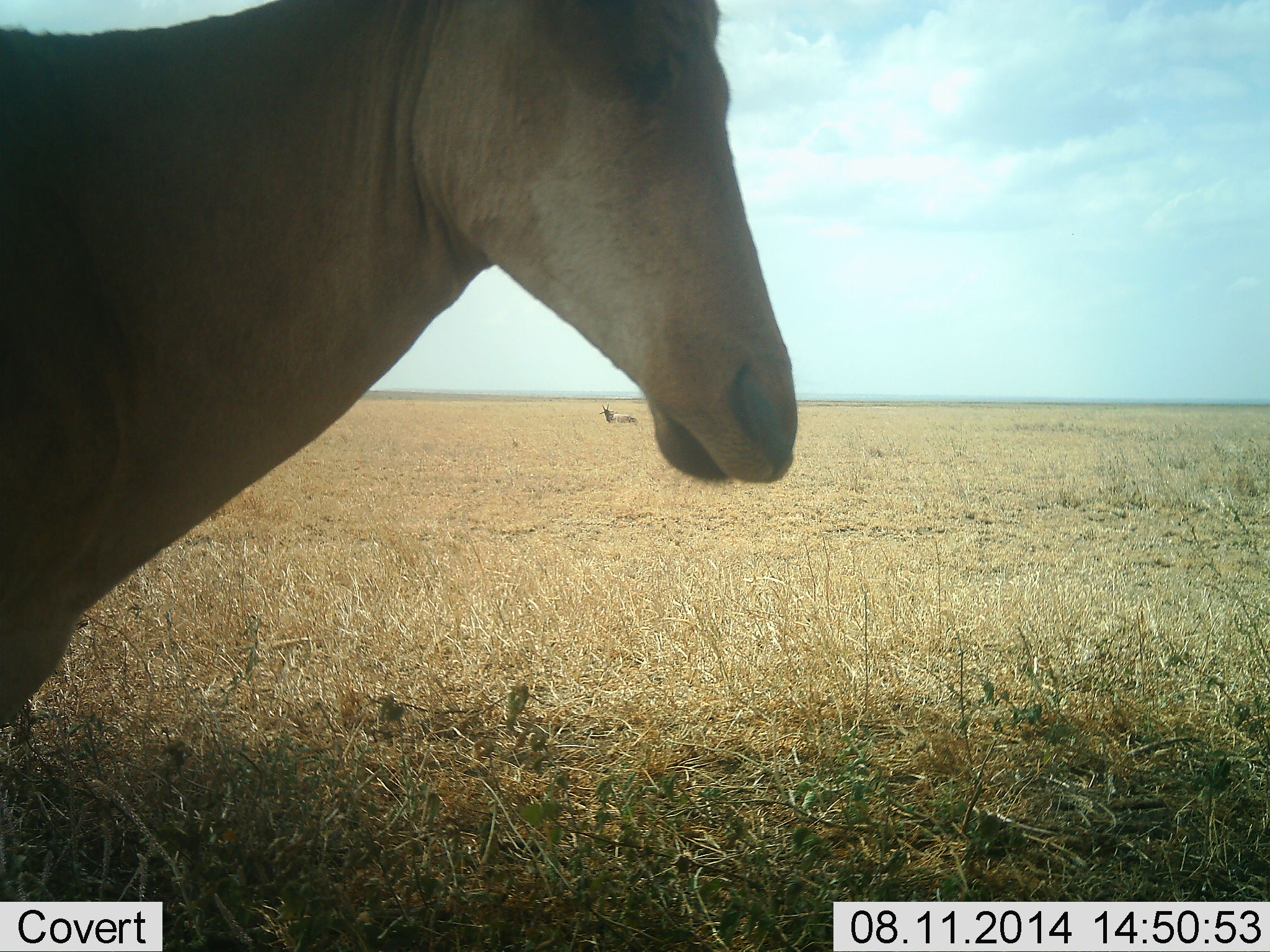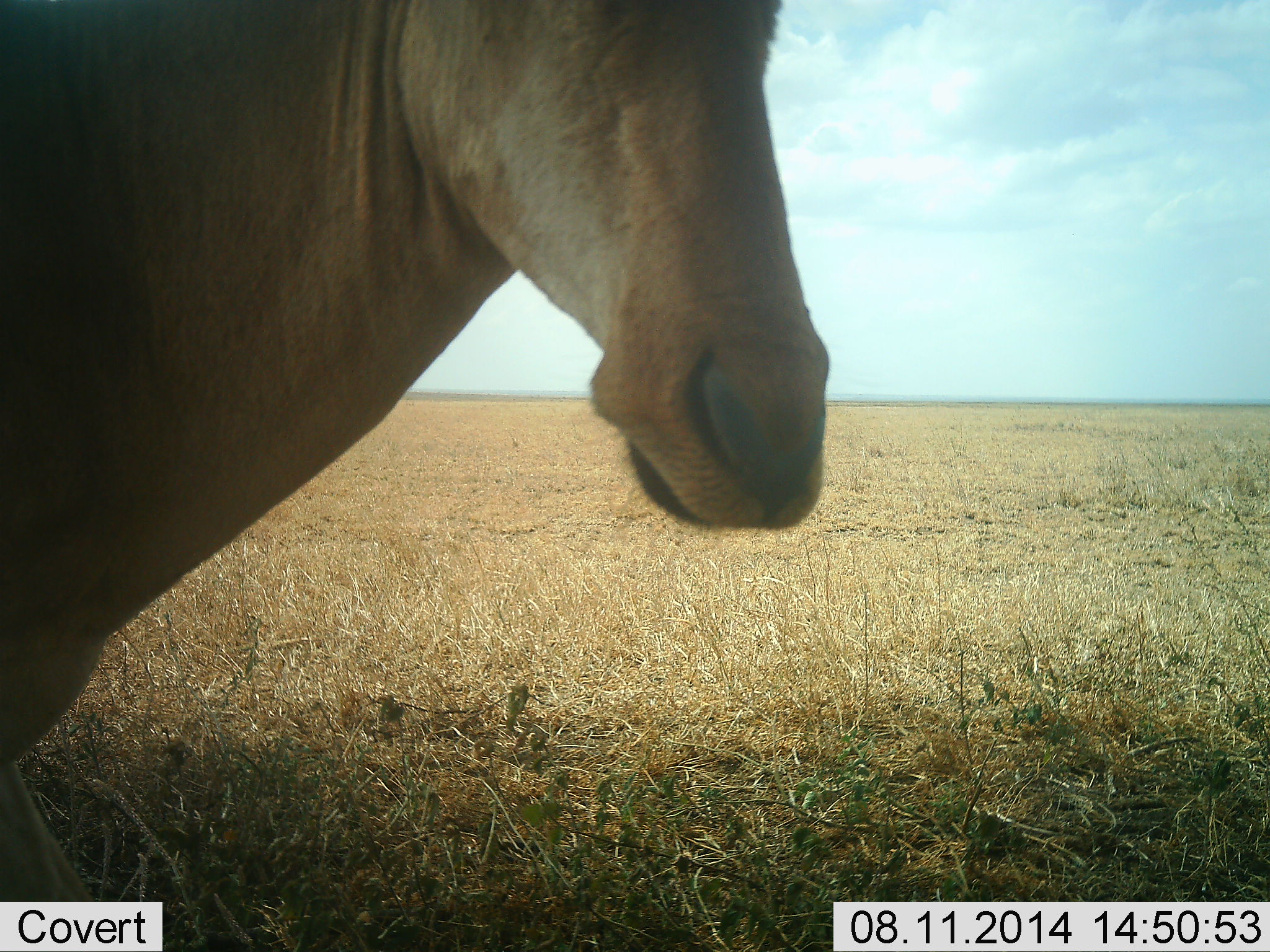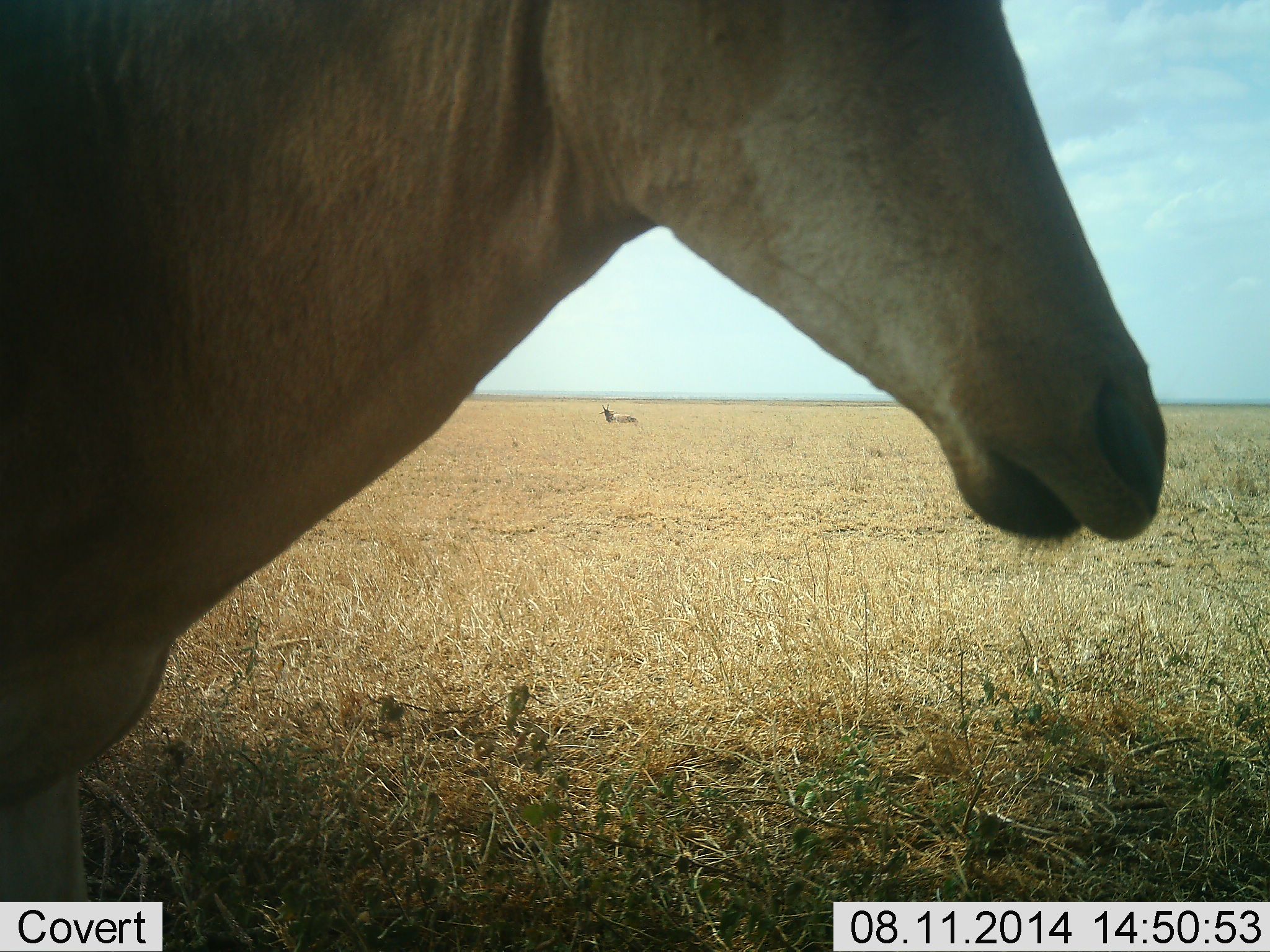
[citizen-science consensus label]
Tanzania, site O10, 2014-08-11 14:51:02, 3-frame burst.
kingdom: Animalia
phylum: Chordata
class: Mammalia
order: Artiodactyla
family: Bovidae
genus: Alcelaphus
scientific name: Alcelaphus buselaphus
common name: hartebeest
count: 1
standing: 90%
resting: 10%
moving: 10%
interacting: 0%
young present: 0%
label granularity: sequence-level